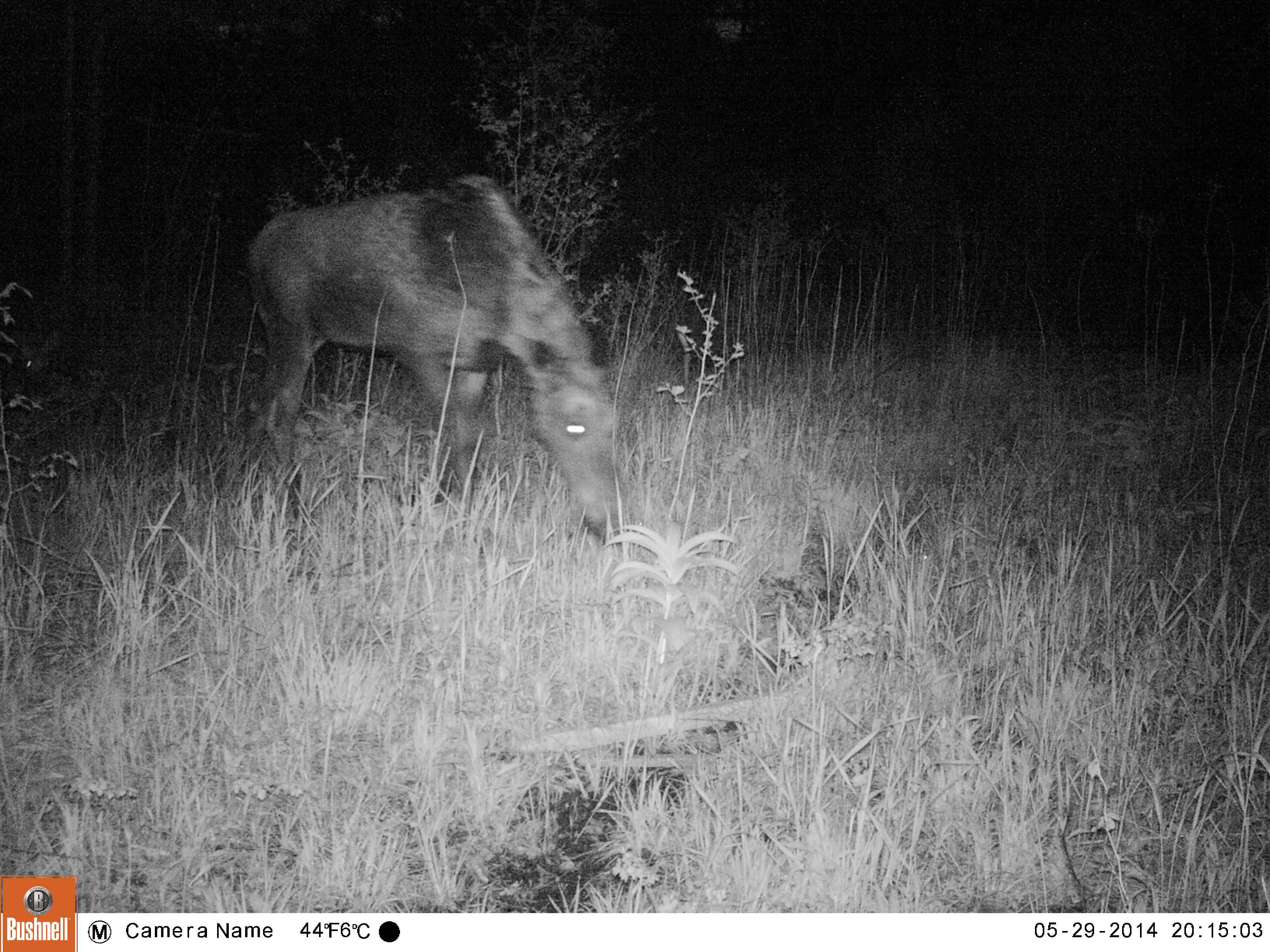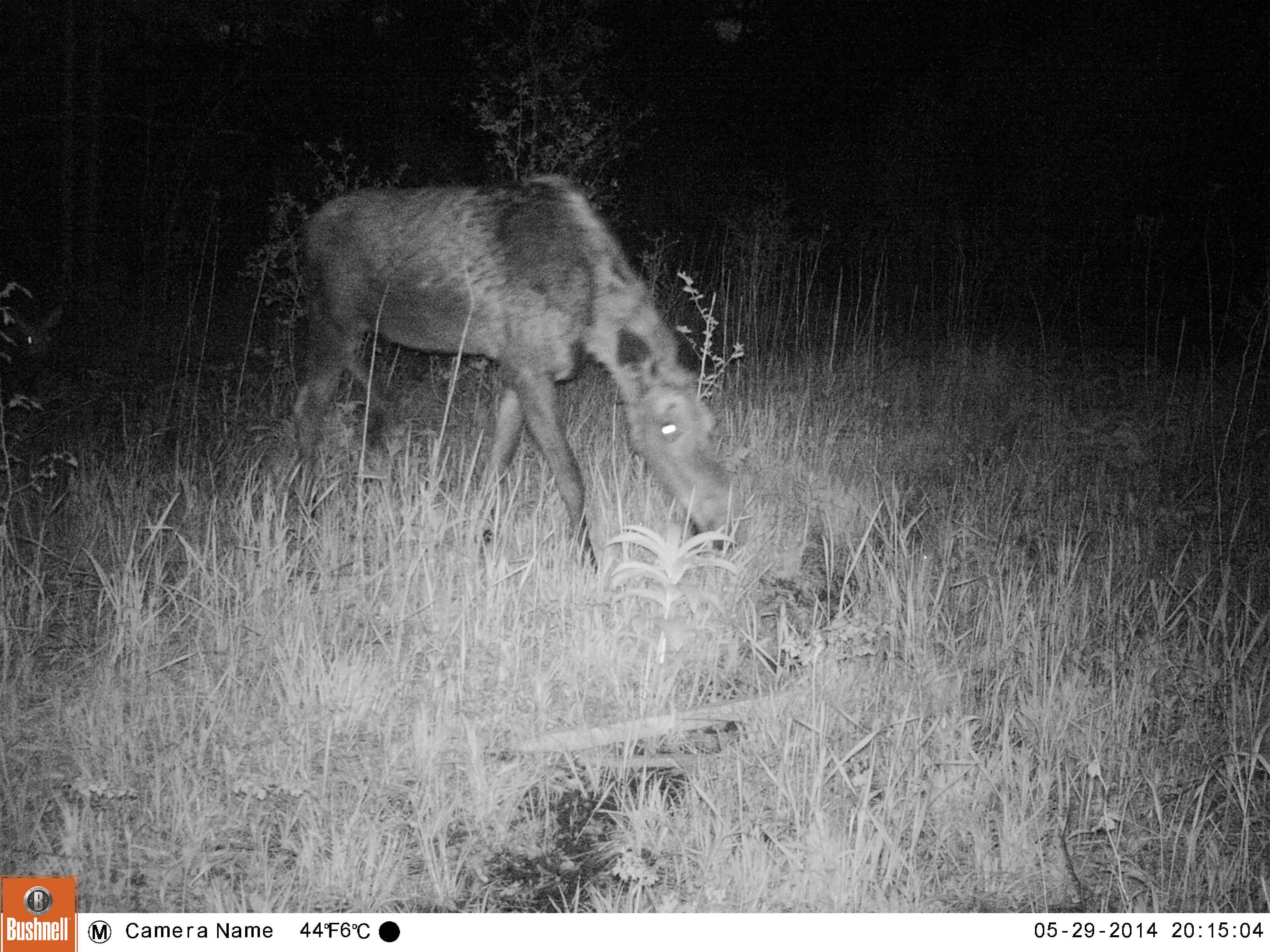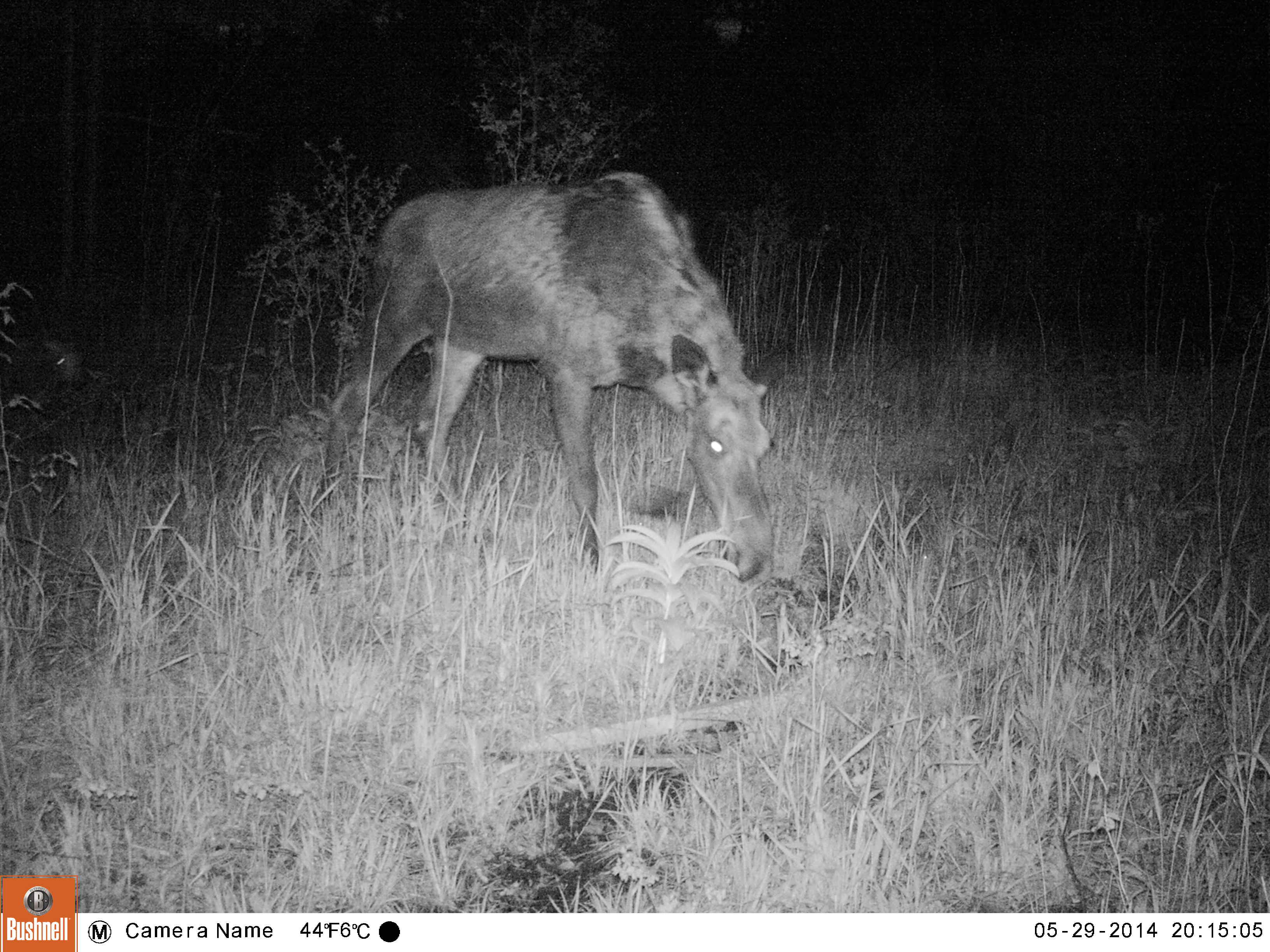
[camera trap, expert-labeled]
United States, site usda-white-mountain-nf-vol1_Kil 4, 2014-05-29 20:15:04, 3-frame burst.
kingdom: Animalia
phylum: Chordata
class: Mammalia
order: Artiodactyla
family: Cervidae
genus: Alces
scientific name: Alces alces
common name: moose